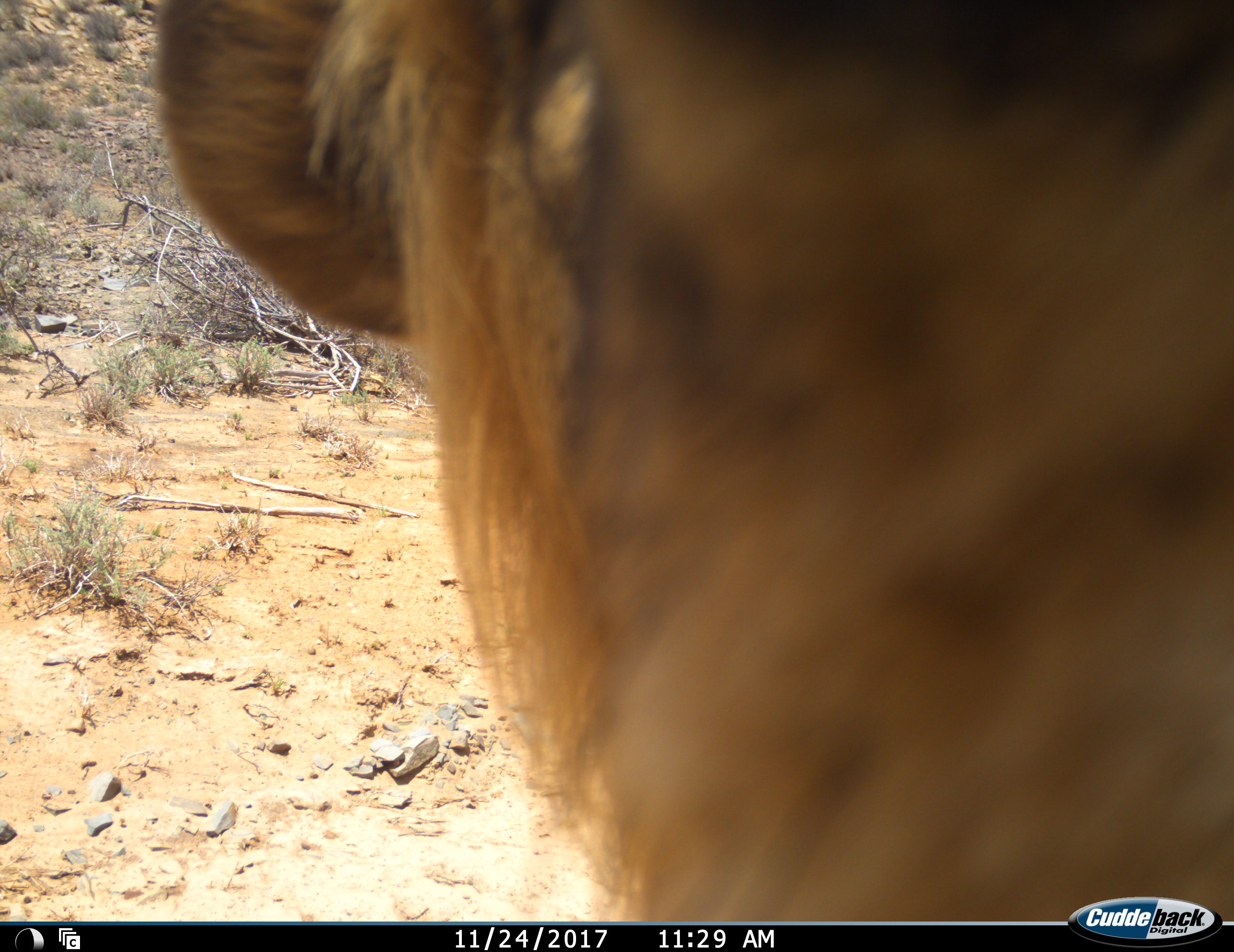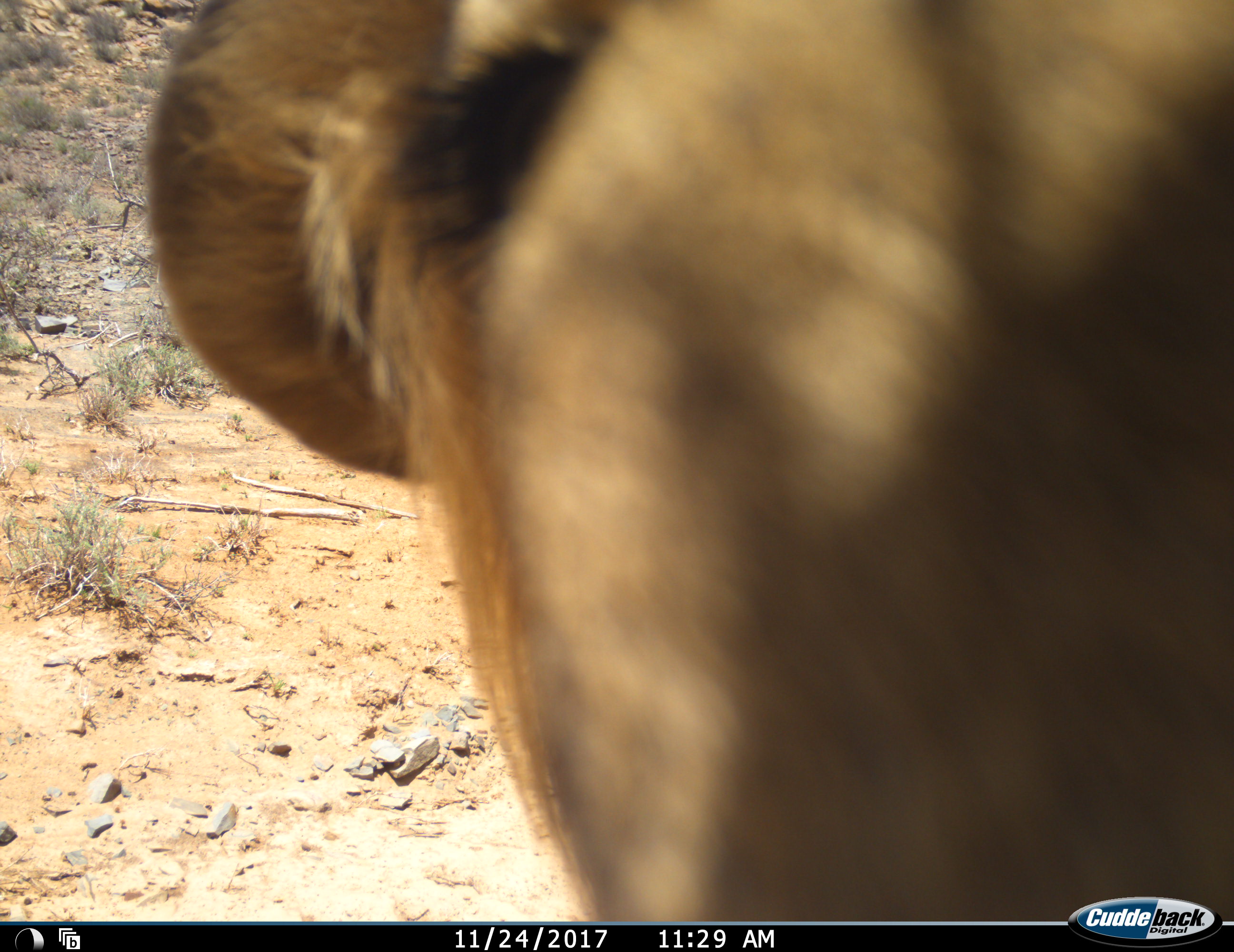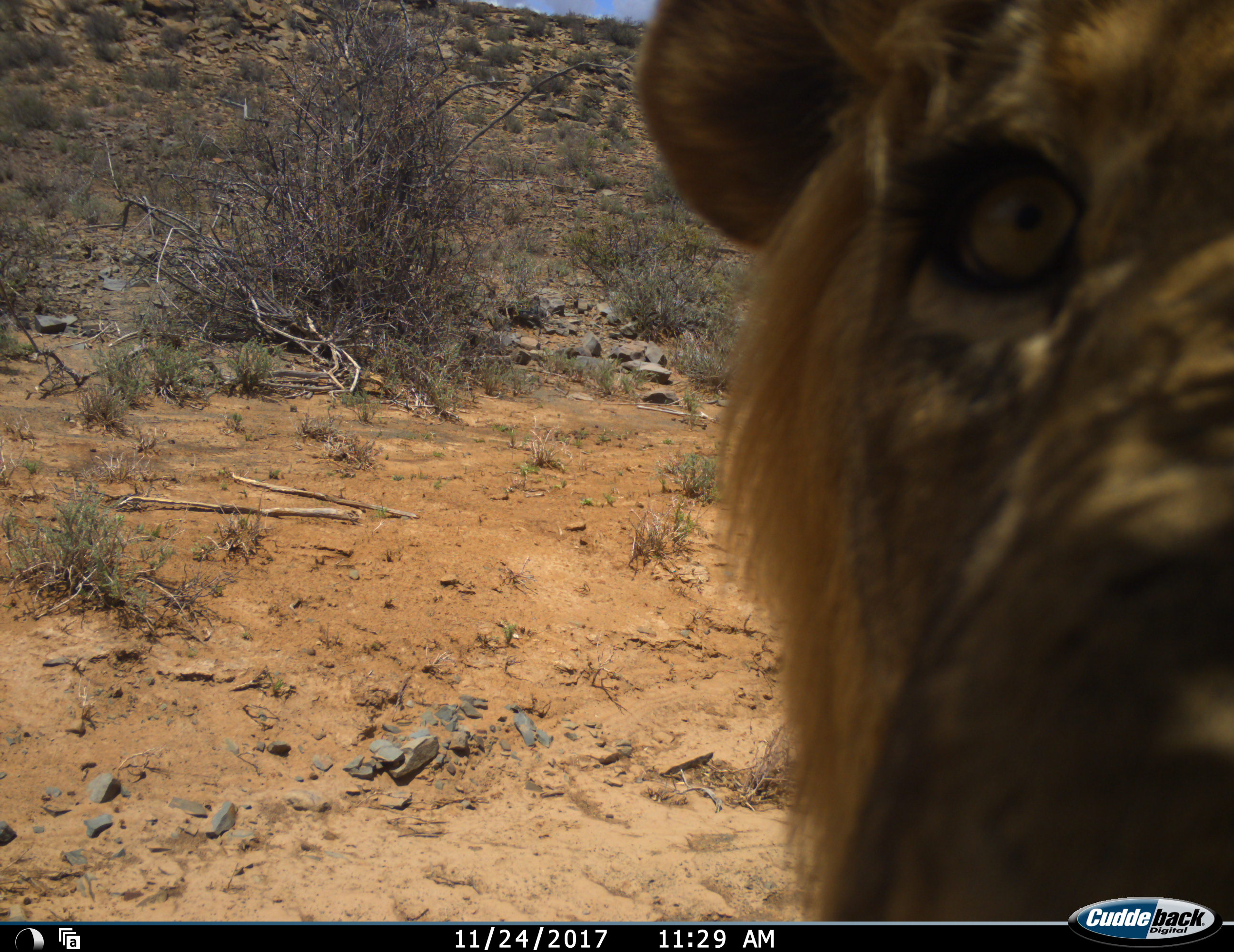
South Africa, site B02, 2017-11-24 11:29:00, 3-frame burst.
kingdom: Animalia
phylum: Chordata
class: Mammalia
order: Carnivora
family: Felidae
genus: Panthera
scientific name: Panthera leo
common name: male lion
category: lionmale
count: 1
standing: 62%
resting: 12%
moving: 25%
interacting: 12%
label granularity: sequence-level